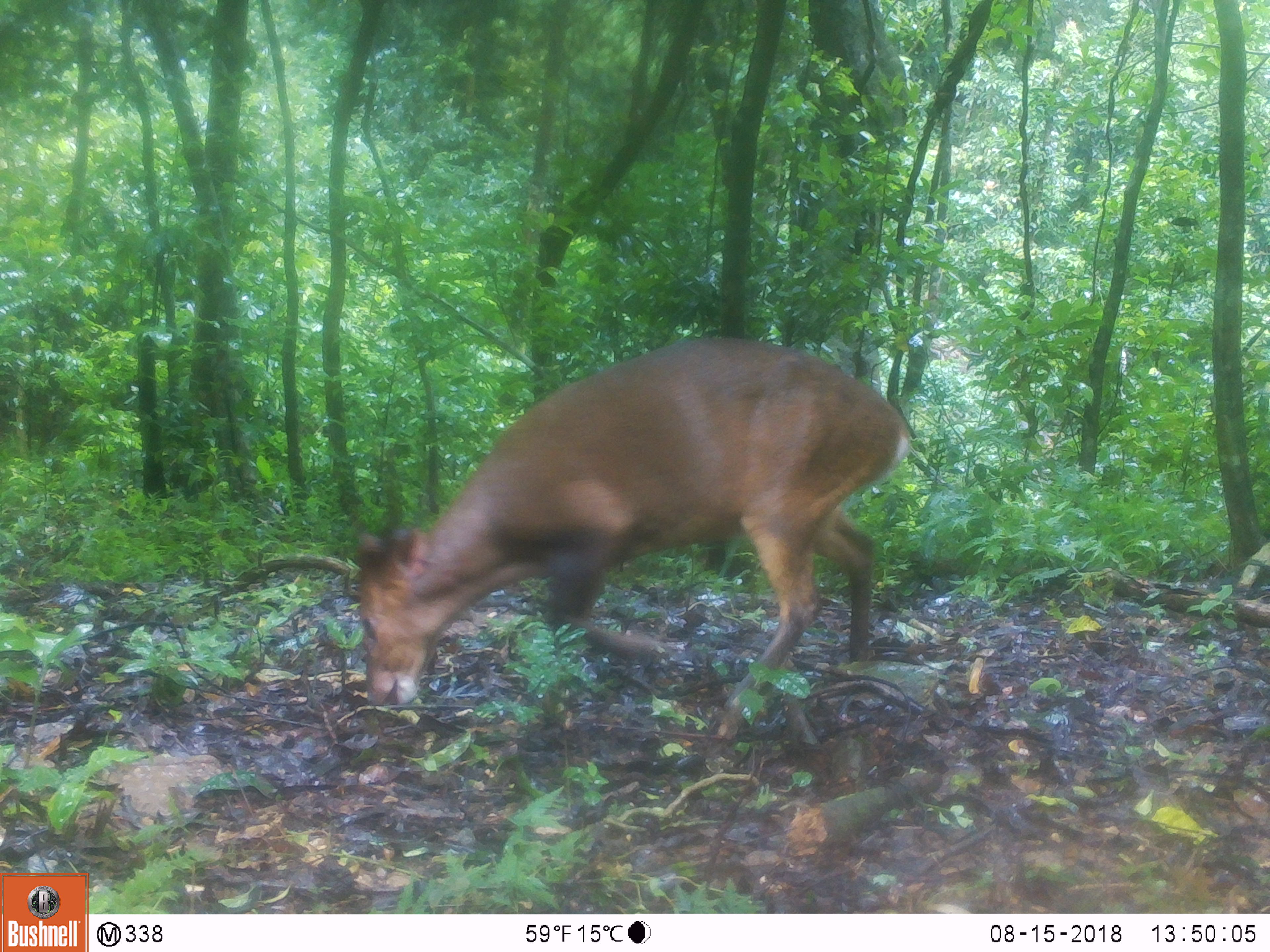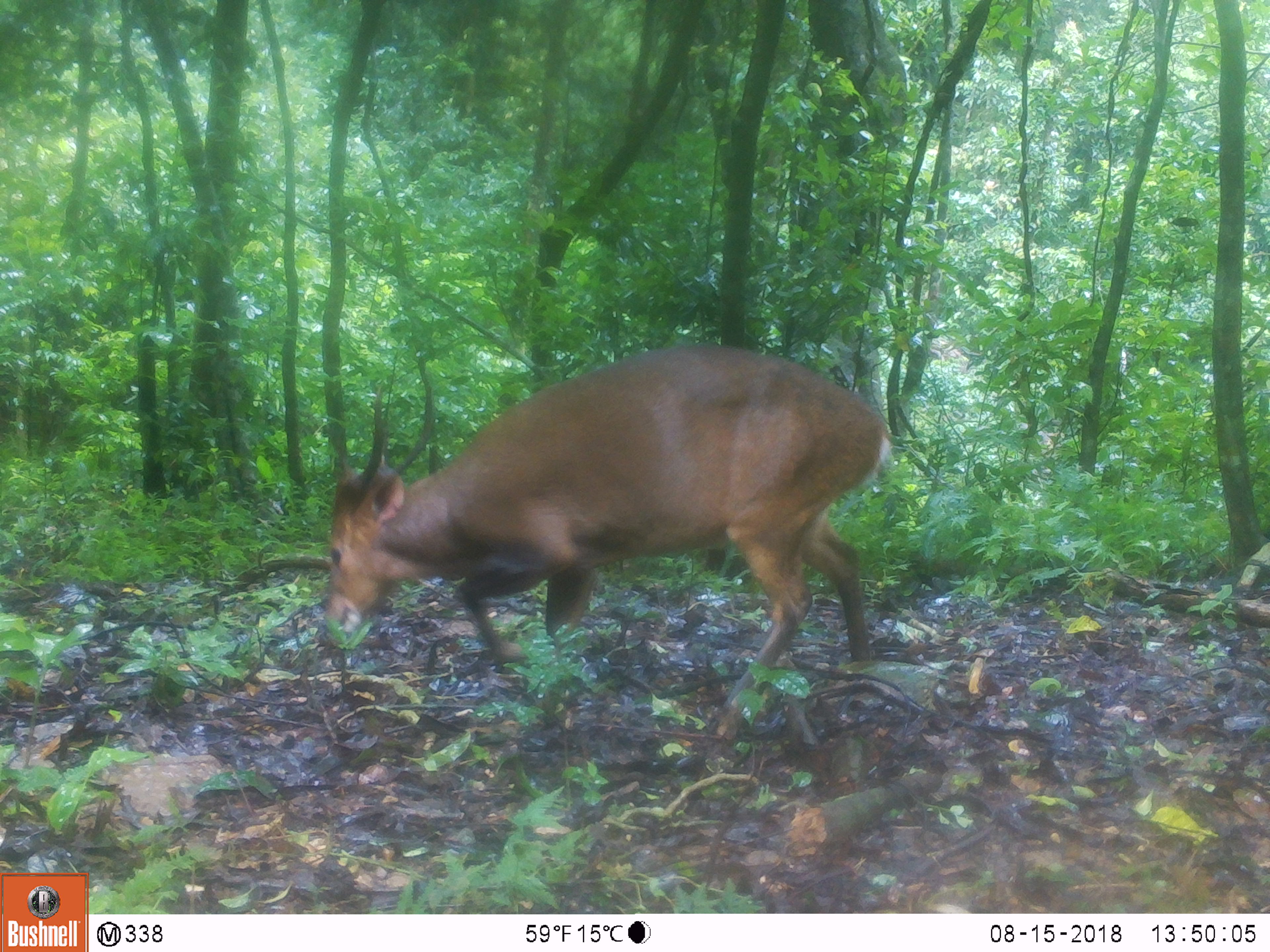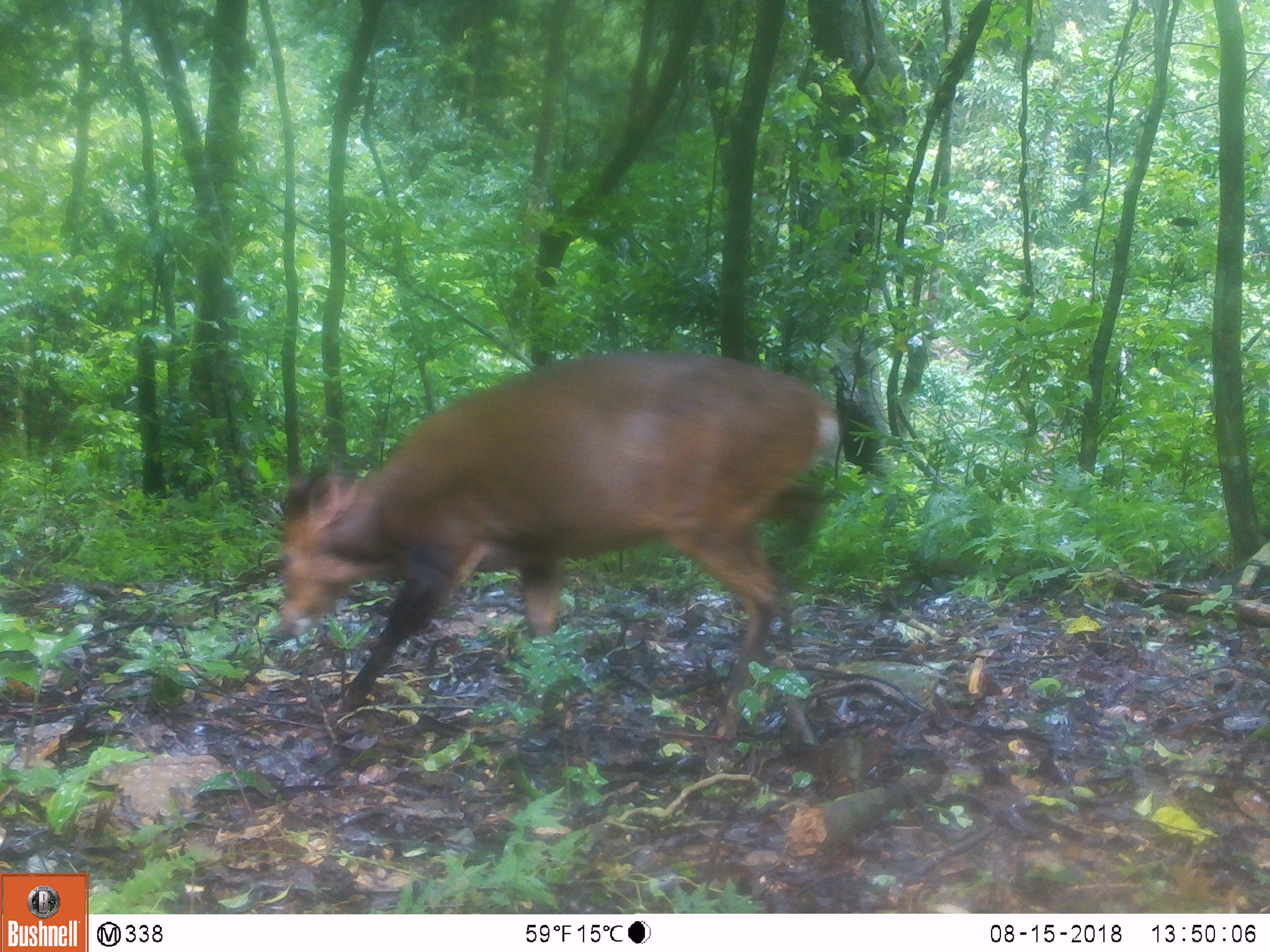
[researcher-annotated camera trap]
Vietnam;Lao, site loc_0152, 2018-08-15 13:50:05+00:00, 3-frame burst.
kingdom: Animalia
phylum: Chordata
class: Mammalia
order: Artiodactyla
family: Cervidae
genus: Muntiacus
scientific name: Muntiacus vuquangensis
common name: large-antlered muntjac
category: large antlered muntjac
Large antlered muntjac (large-antlered muntjac) (Muntiacus vuquangensis). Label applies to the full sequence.